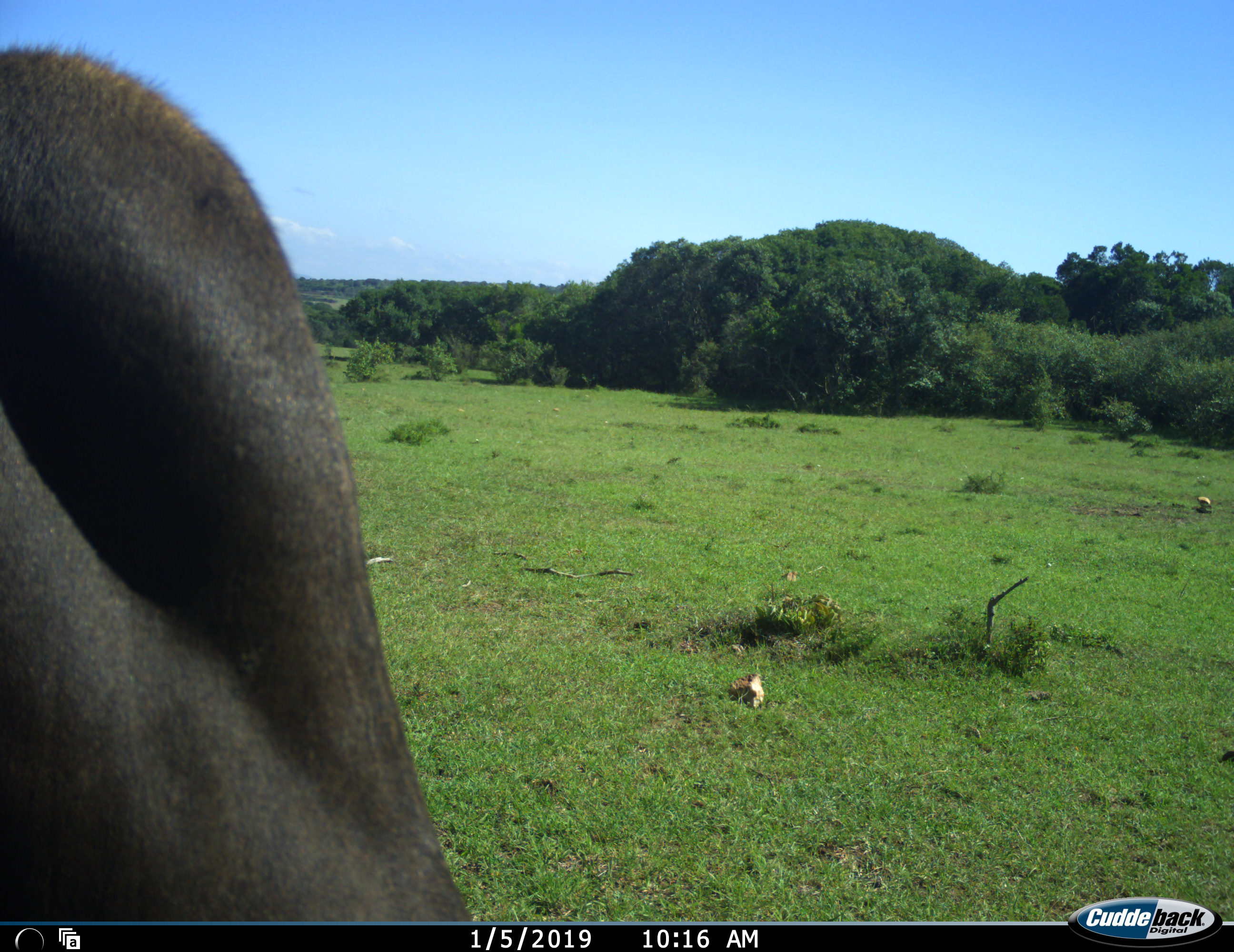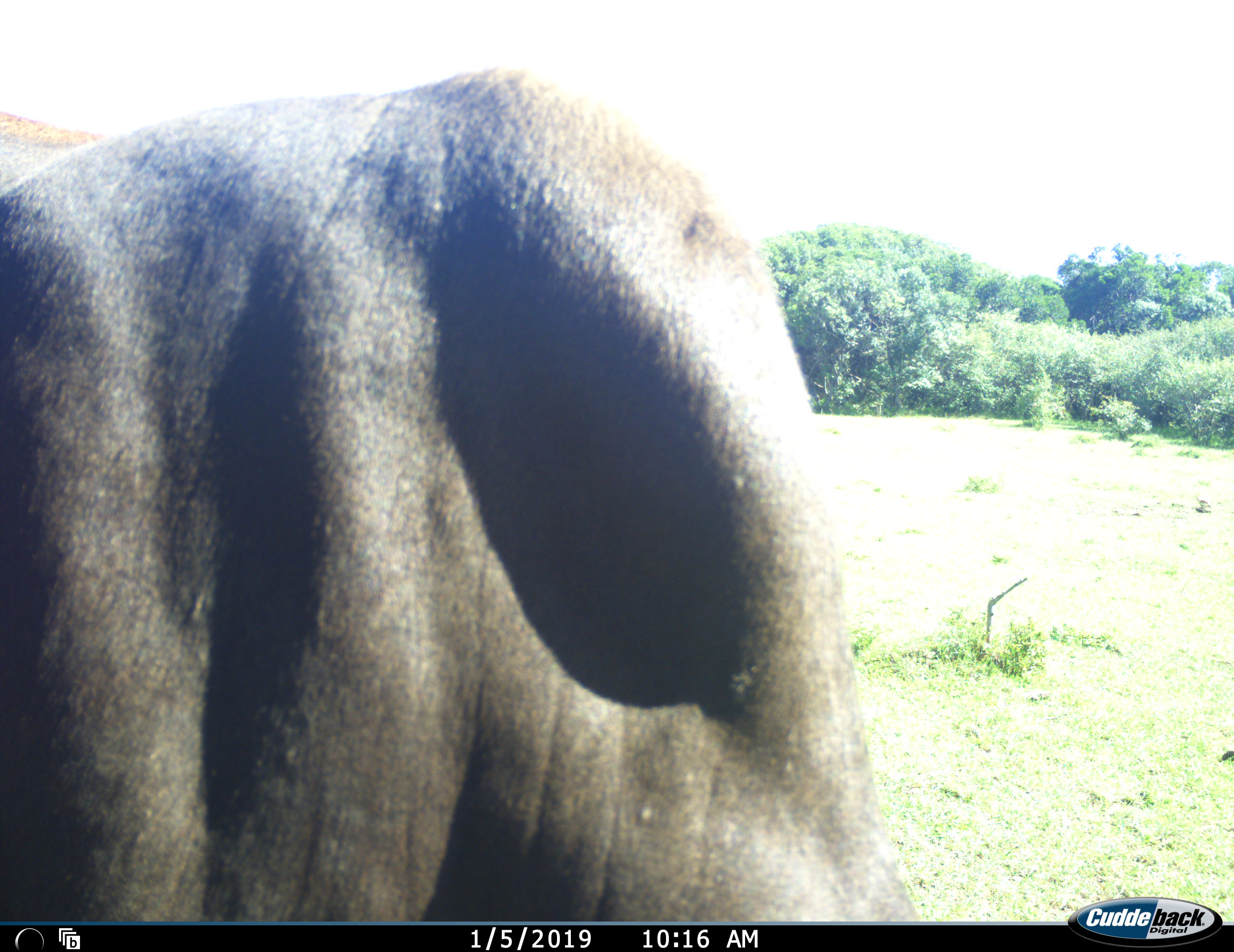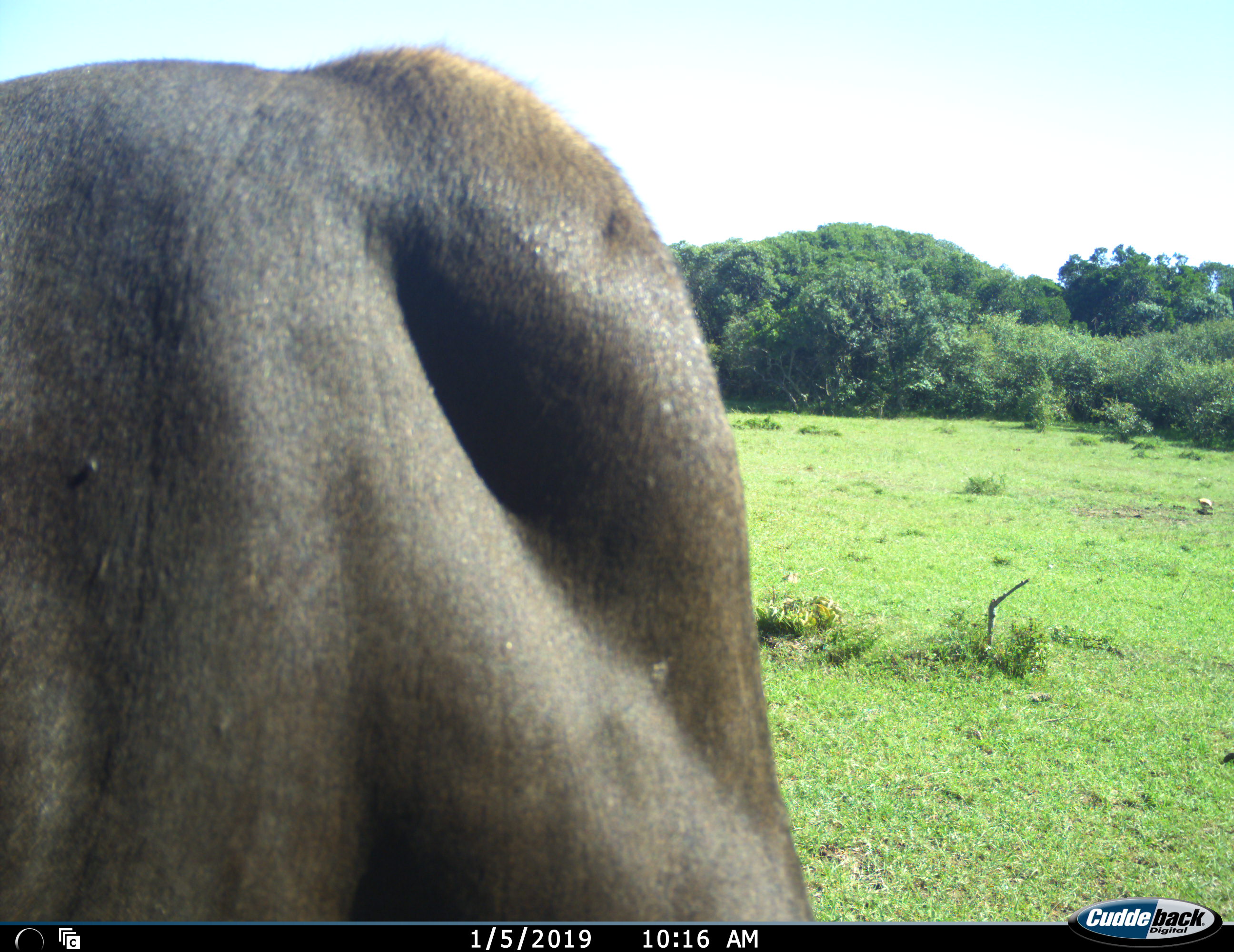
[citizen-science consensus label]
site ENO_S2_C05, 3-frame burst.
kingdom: Animalia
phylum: Chordata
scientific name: Vertebrata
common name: domestic animal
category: domesticanimal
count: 1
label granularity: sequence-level